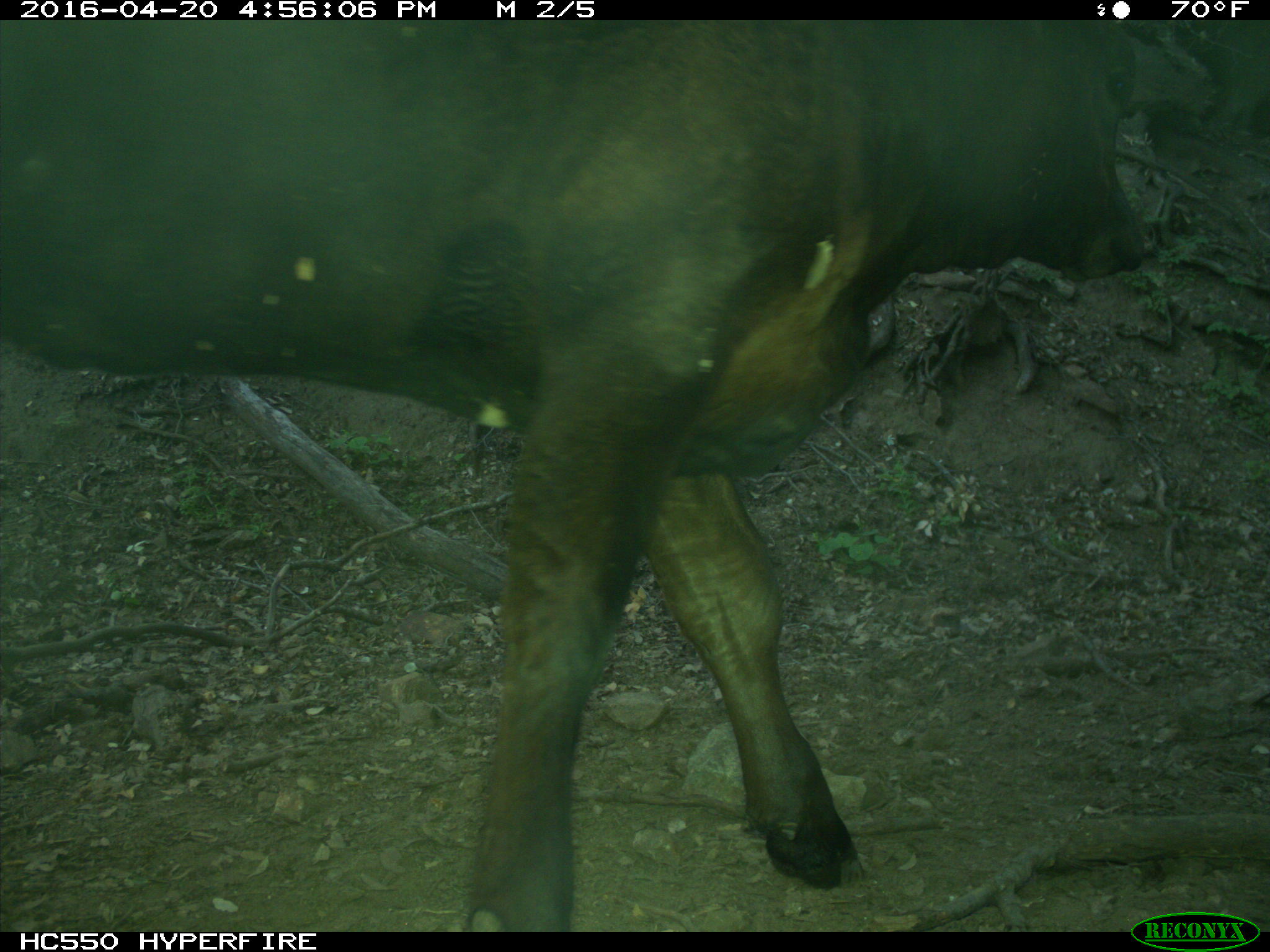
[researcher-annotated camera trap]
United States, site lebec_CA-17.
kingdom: Animalia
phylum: Chordata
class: Mammalia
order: Artiodactyla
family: Bovidae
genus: Bos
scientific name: Bos taurus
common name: domestic cow